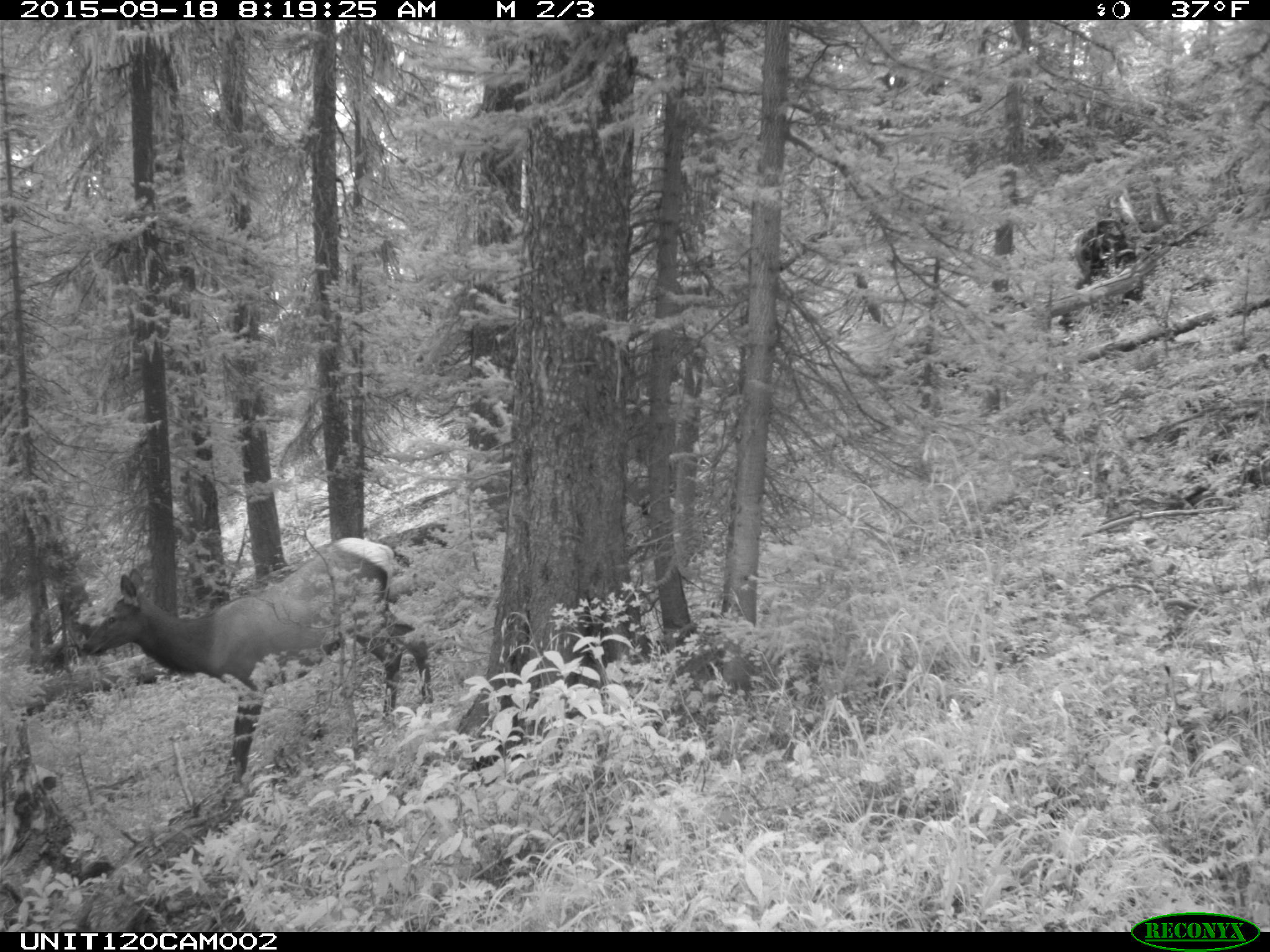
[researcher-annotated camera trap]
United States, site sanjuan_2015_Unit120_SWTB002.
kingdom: Animalia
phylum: Chordata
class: Mammalia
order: Artiodactyla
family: Cervidae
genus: Cervus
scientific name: Cervus elaphus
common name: red deer